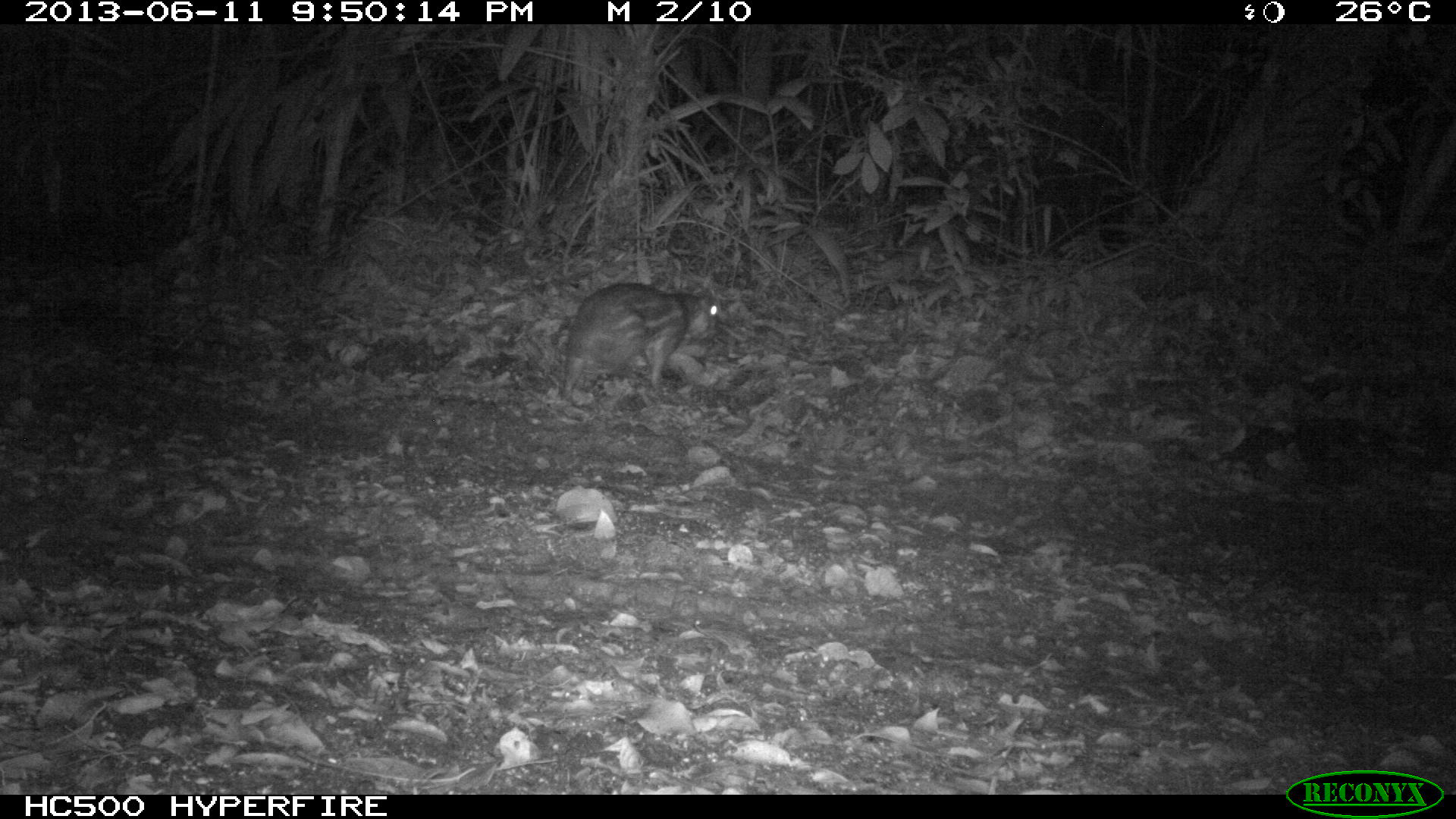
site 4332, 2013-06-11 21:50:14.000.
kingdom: Animalia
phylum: Chordata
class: Mammalia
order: Rodentia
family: Cuniculidae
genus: Cuniculus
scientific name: Cuniculus paca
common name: lowland paca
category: agouti paca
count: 1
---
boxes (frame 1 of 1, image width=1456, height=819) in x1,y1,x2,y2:
agouti paca: 560,281,722,408